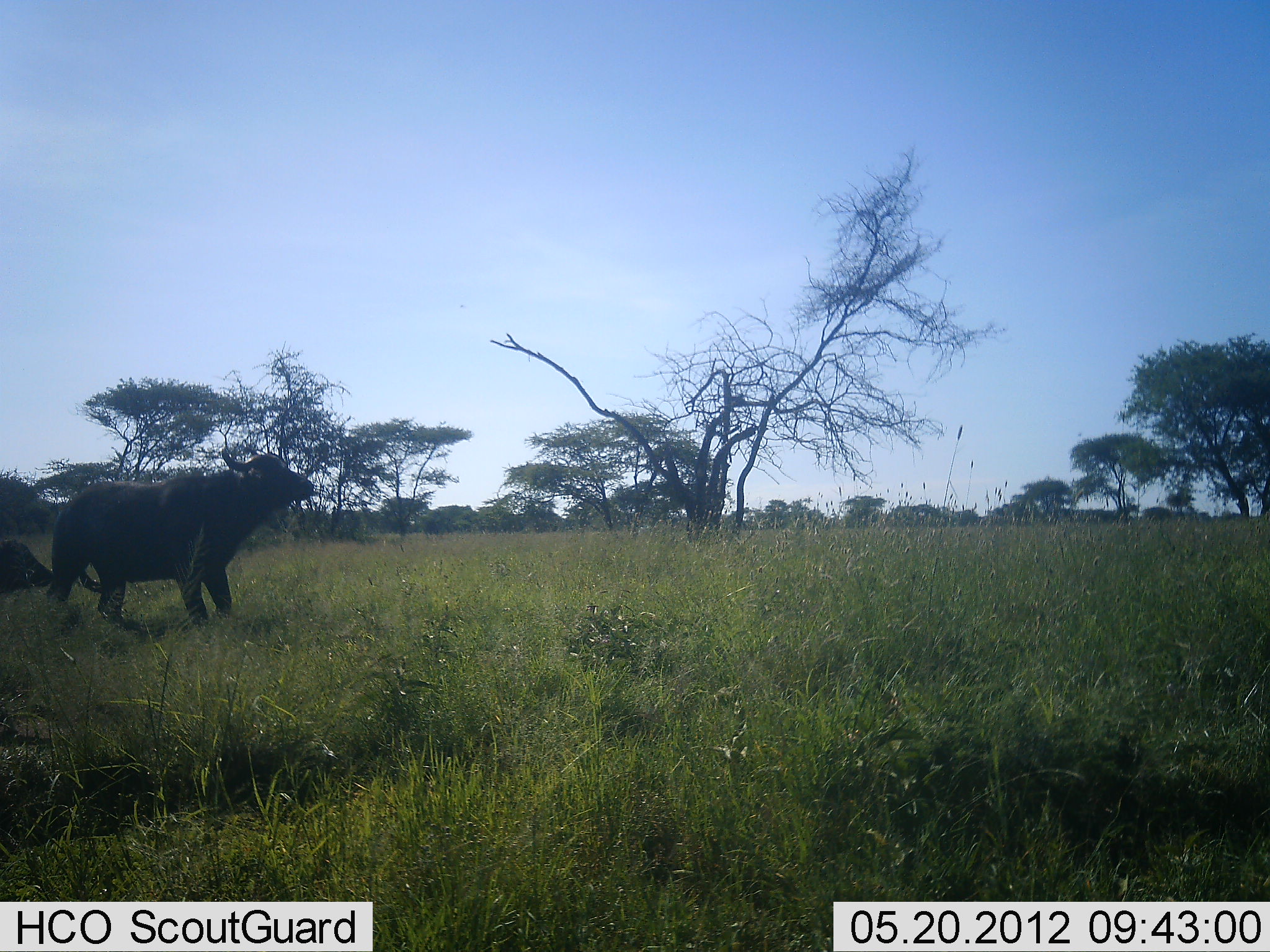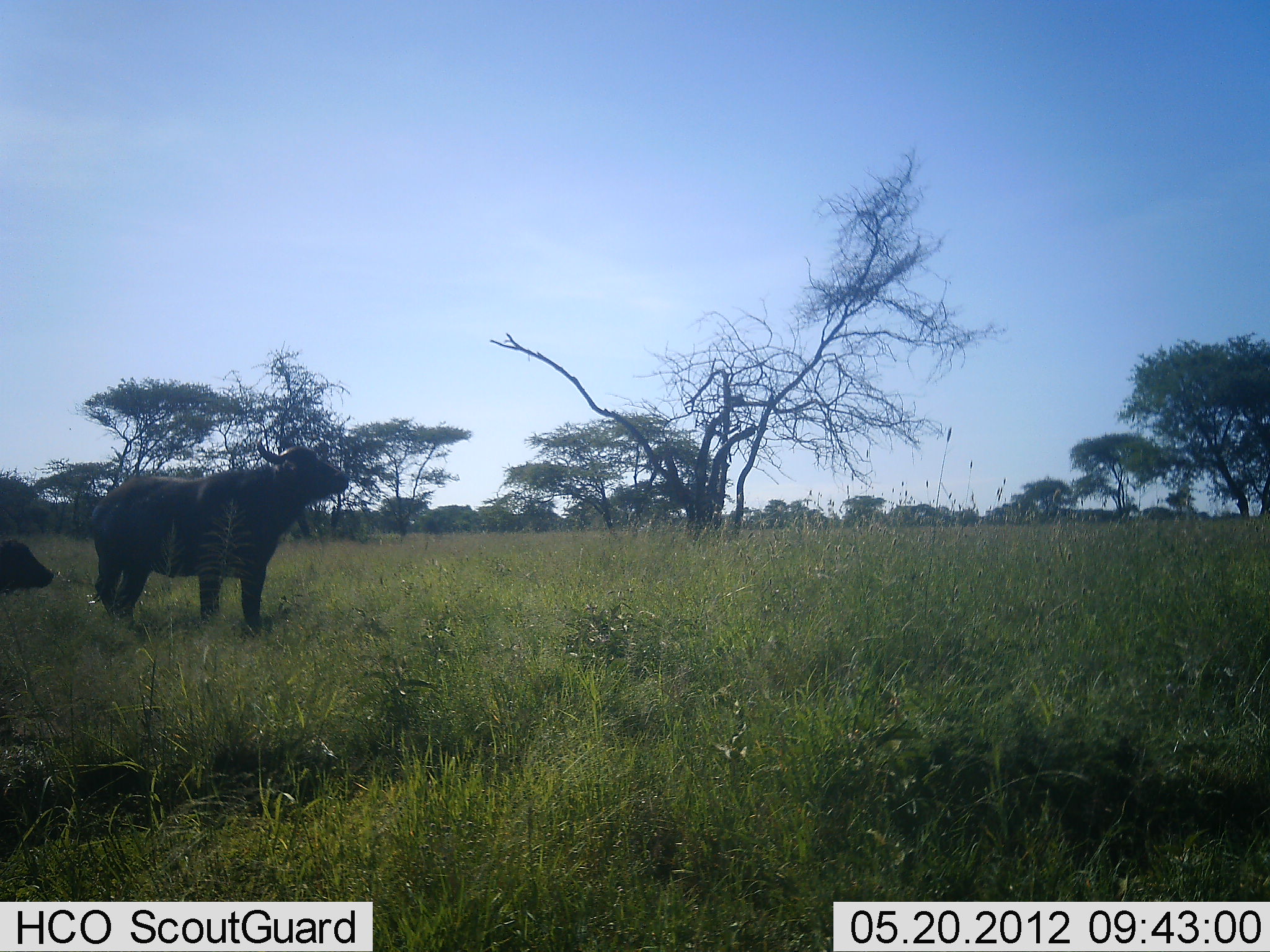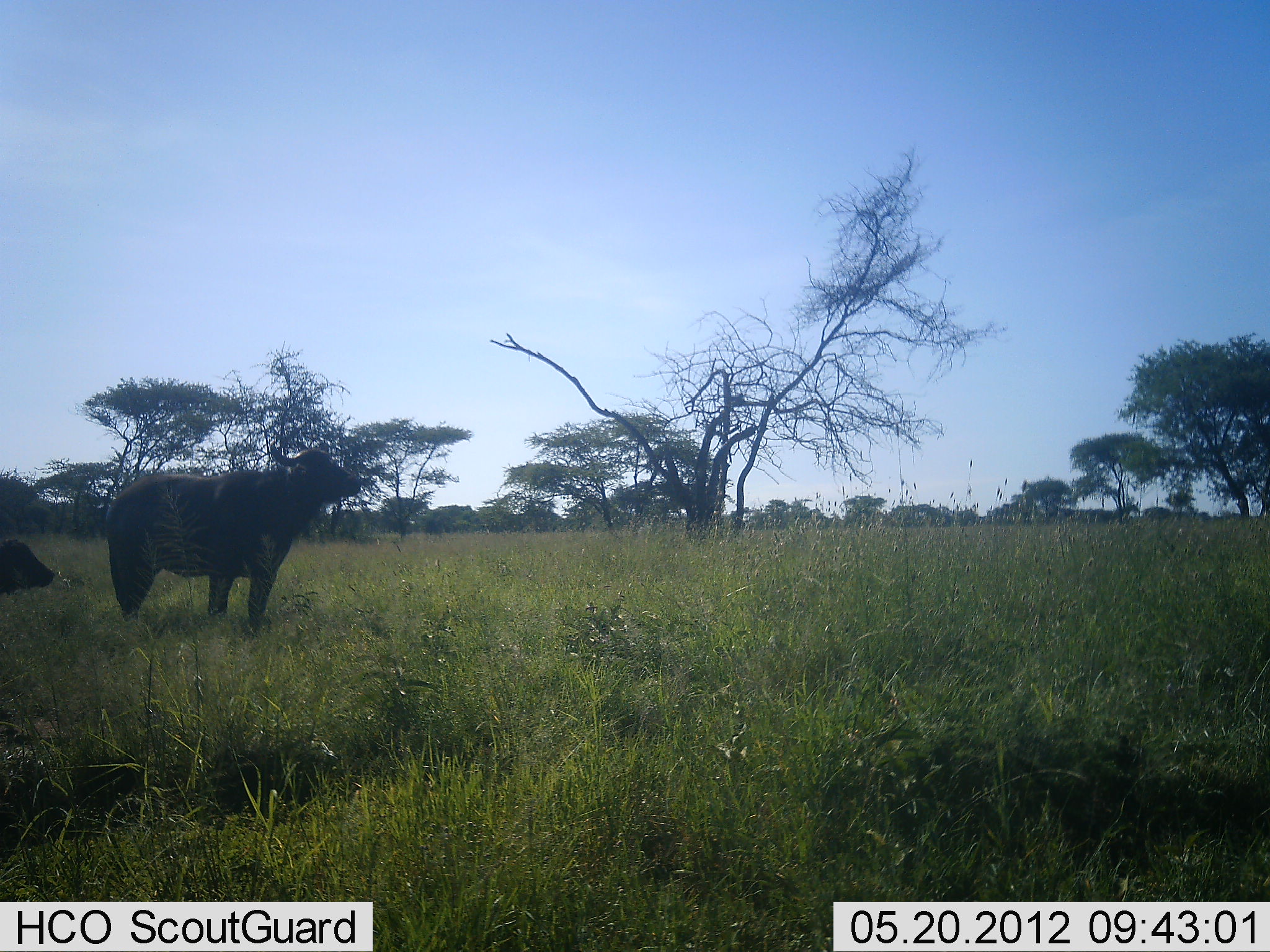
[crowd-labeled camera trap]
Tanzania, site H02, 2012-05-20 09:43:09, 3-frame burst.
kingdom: Animalia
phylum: Chordata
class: Mammalia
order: Artiodactyla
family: Bovidae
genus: Syncerus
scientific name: Syncerus caffer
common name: cape buffalo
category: buffalo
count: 2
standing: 60%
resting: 20%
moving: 50%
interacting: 0%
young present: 30%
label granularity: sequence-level